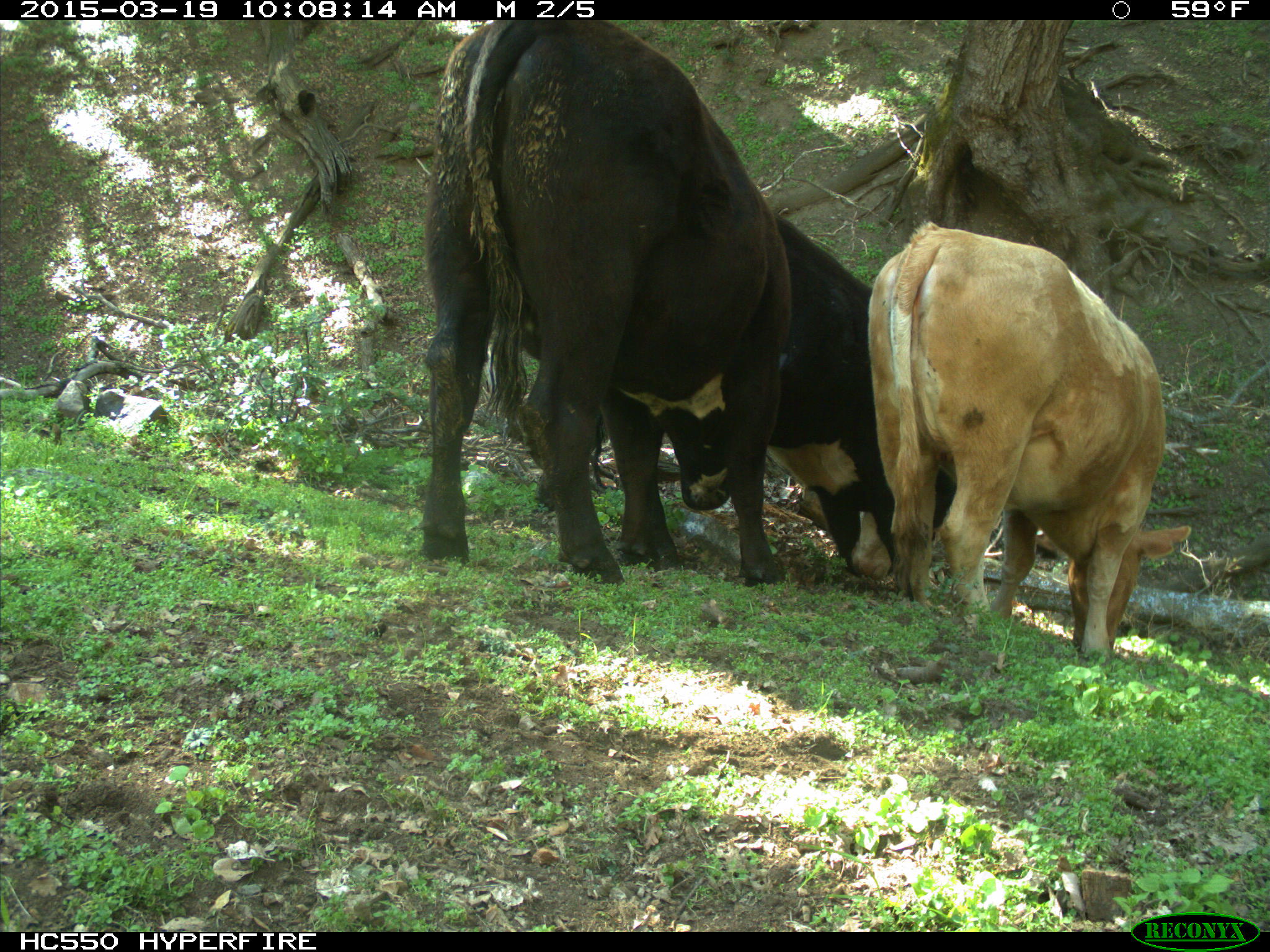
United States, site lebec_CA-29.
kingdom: Animalia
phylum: Chordata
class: Mammalia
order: Artiodactyla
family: Bovidae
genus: Bos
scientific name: Bos taurus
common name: domestic cow